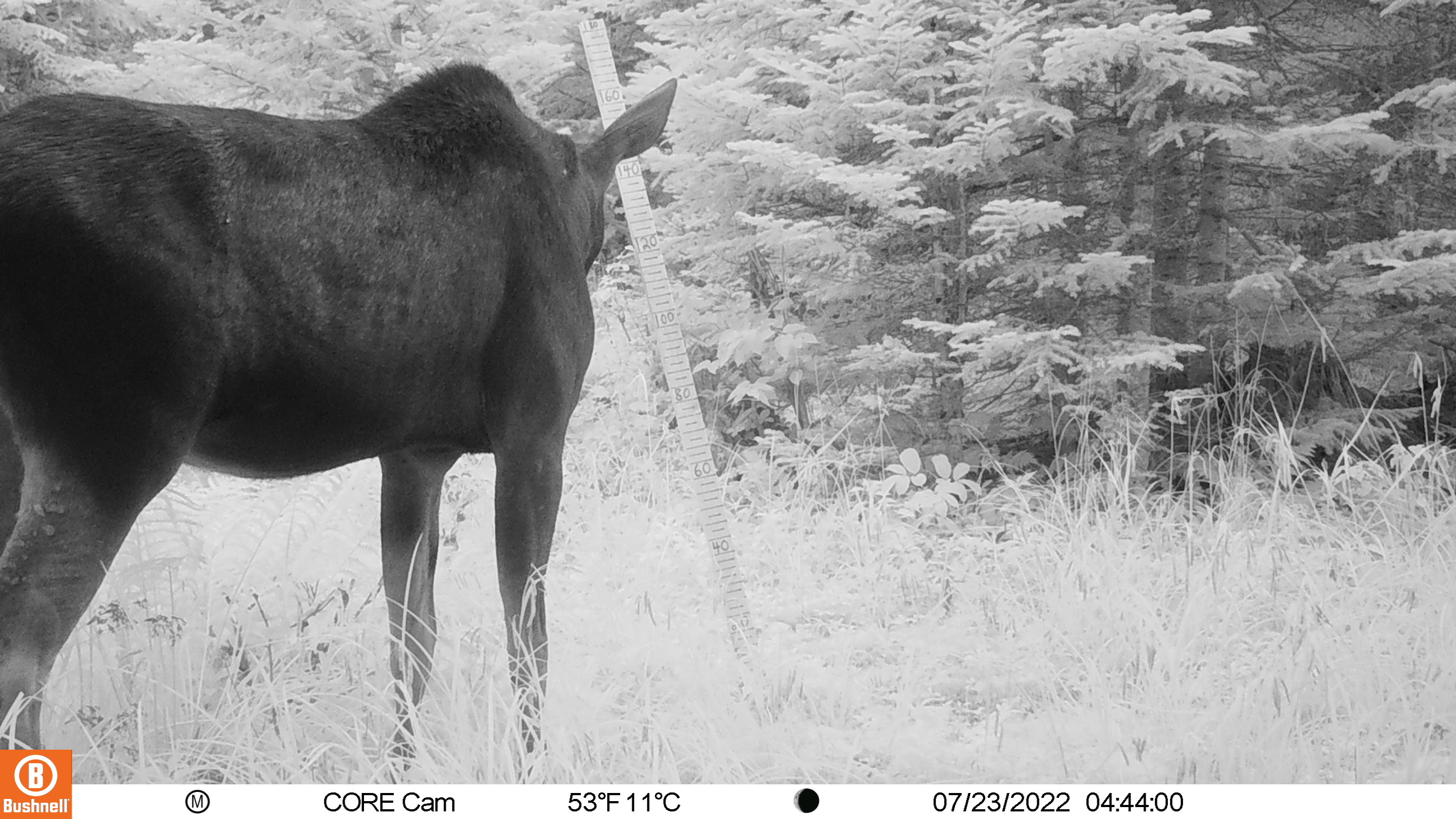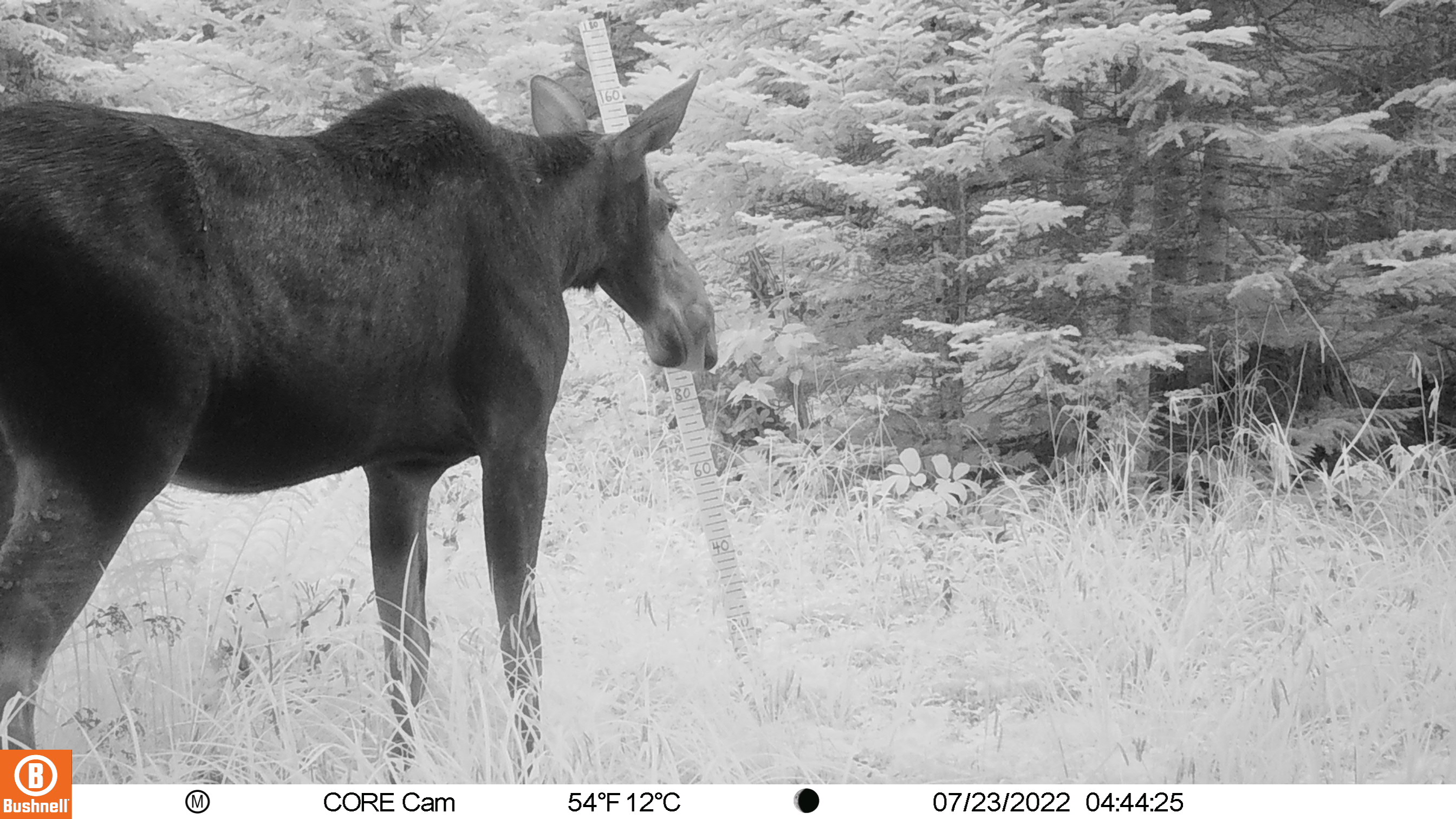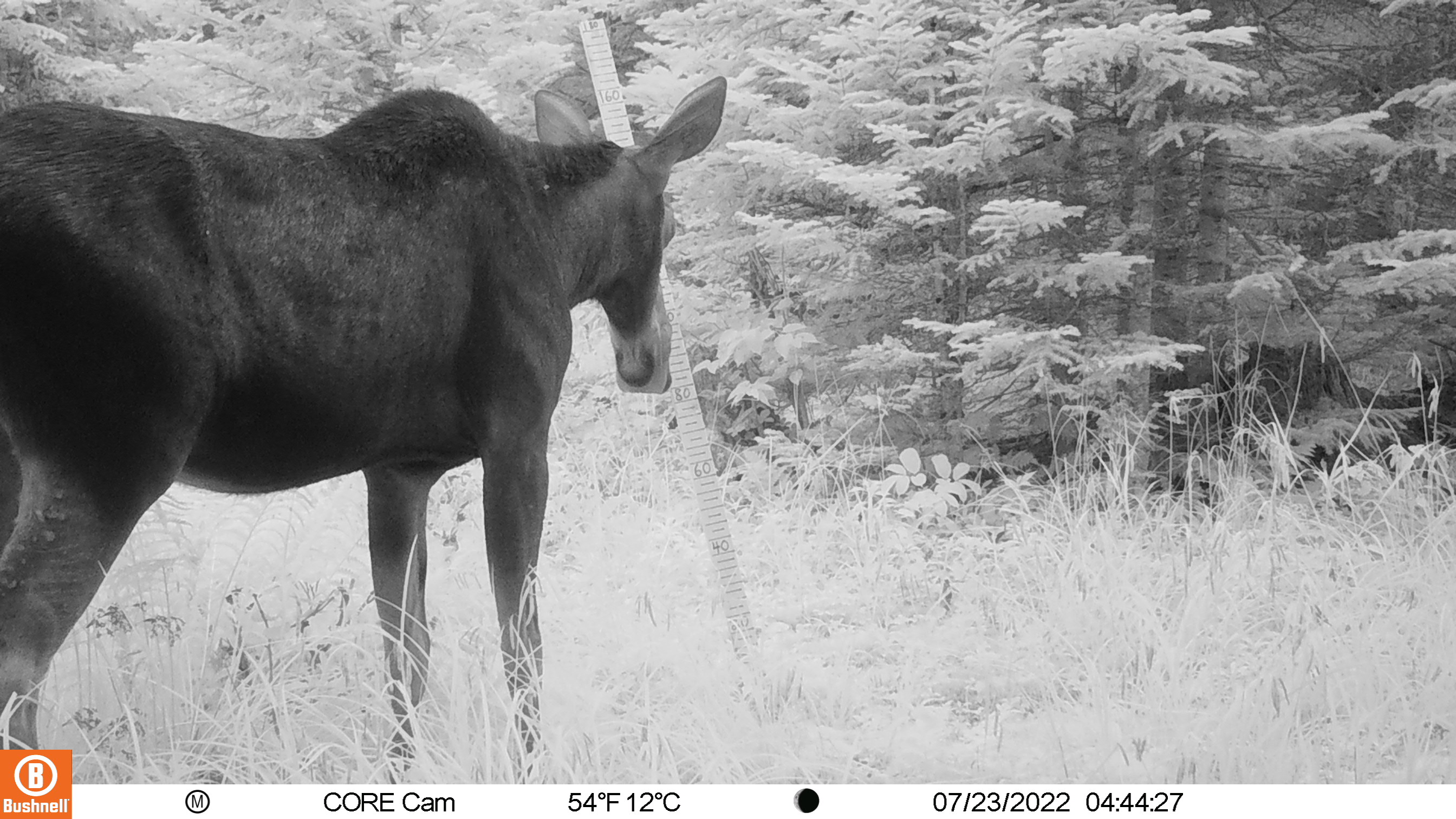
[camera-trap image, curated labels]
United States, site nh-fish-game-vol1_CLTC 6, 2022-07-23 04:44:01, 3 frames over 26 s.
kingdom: Animalia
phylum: Chordata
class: Mammalia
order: Artiodactyla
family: Cervidae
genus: Alces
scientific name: Alces alces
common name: moose